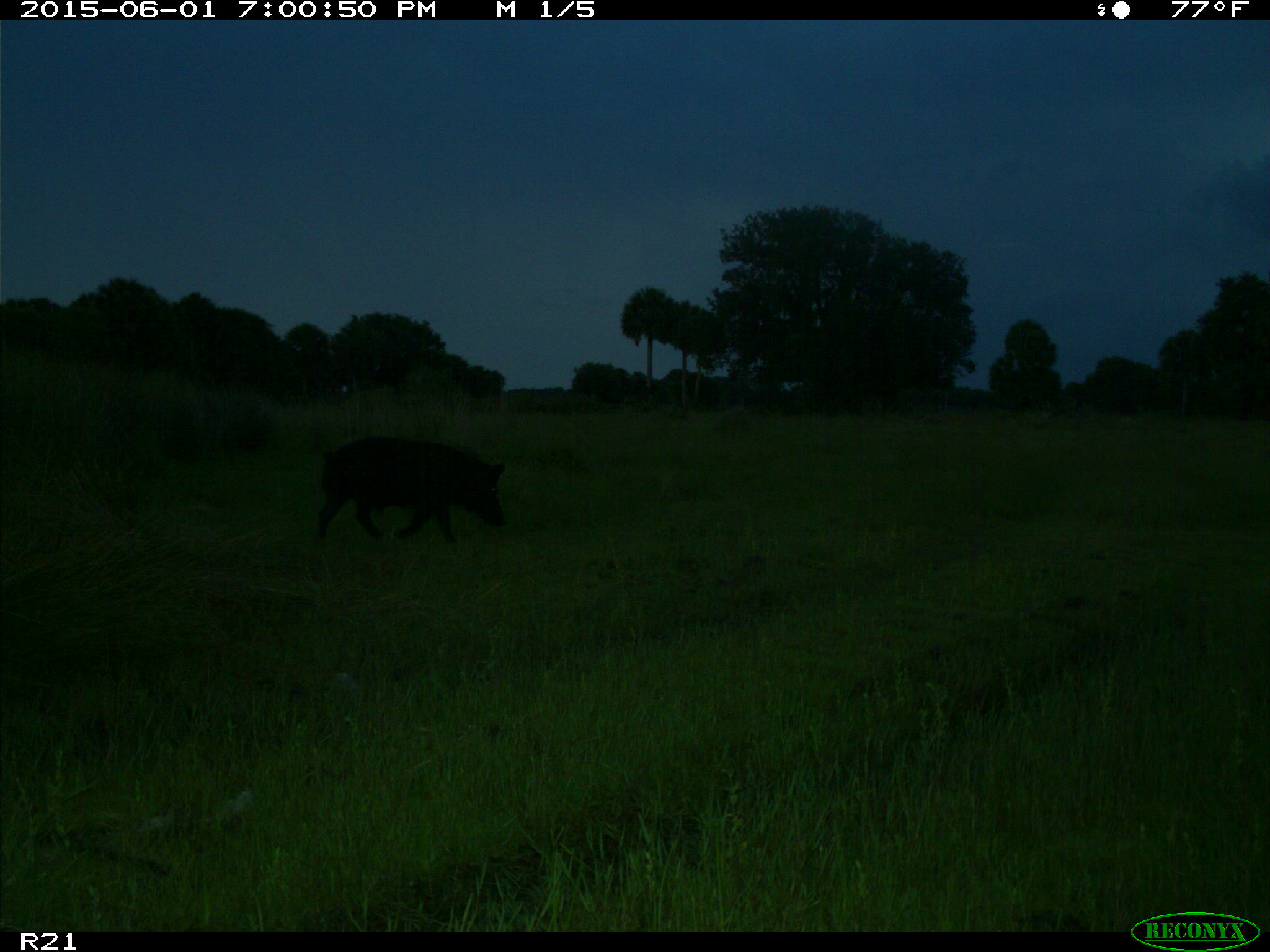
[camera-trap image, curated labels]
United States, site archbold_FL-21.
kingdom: Animalia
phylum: Chordata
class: Mammalia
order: Artiodactyla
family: Suidae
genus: Sus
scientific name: Sus scrofa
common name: wild boar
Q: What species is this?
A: Sus scrofa (wild boar).